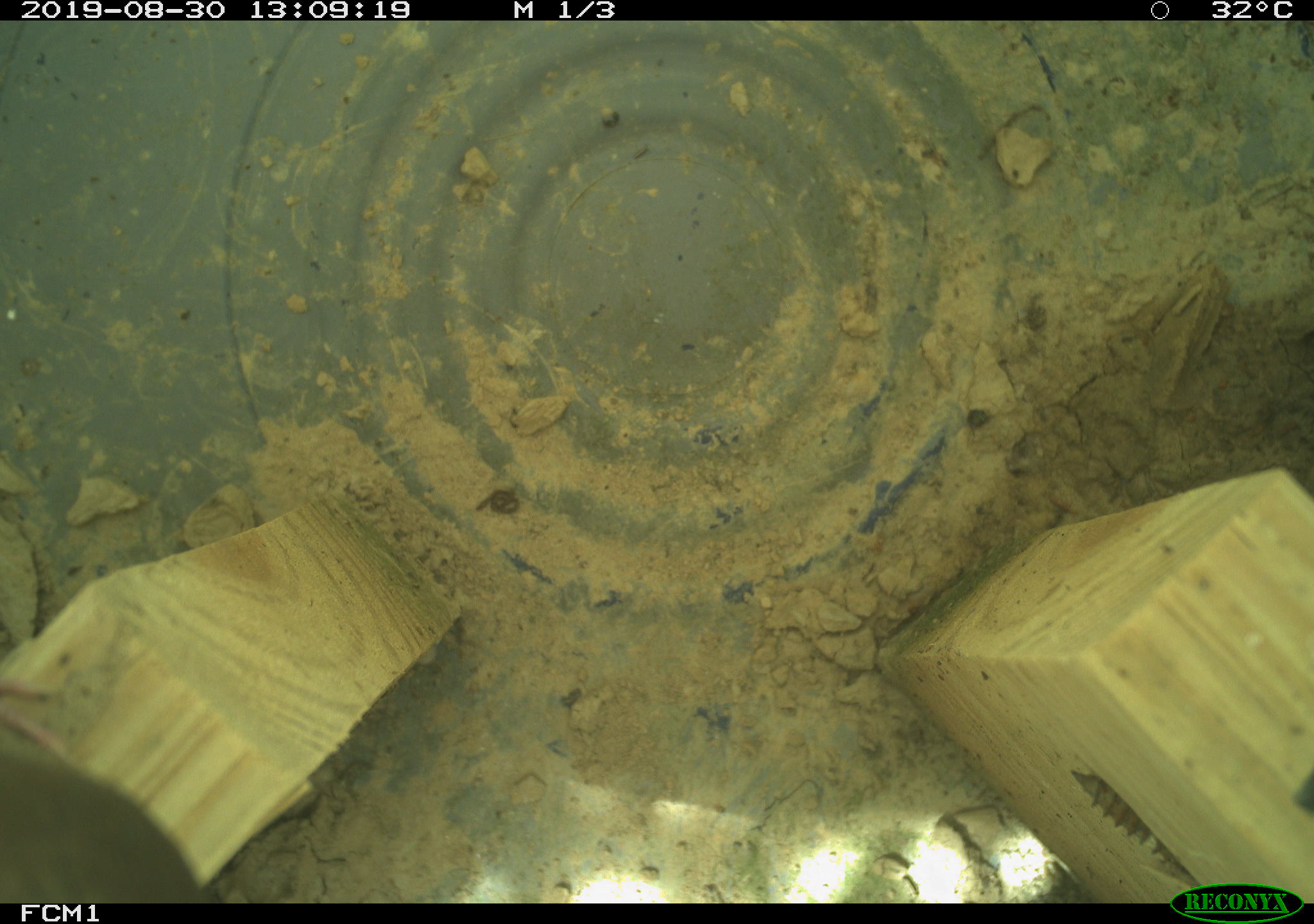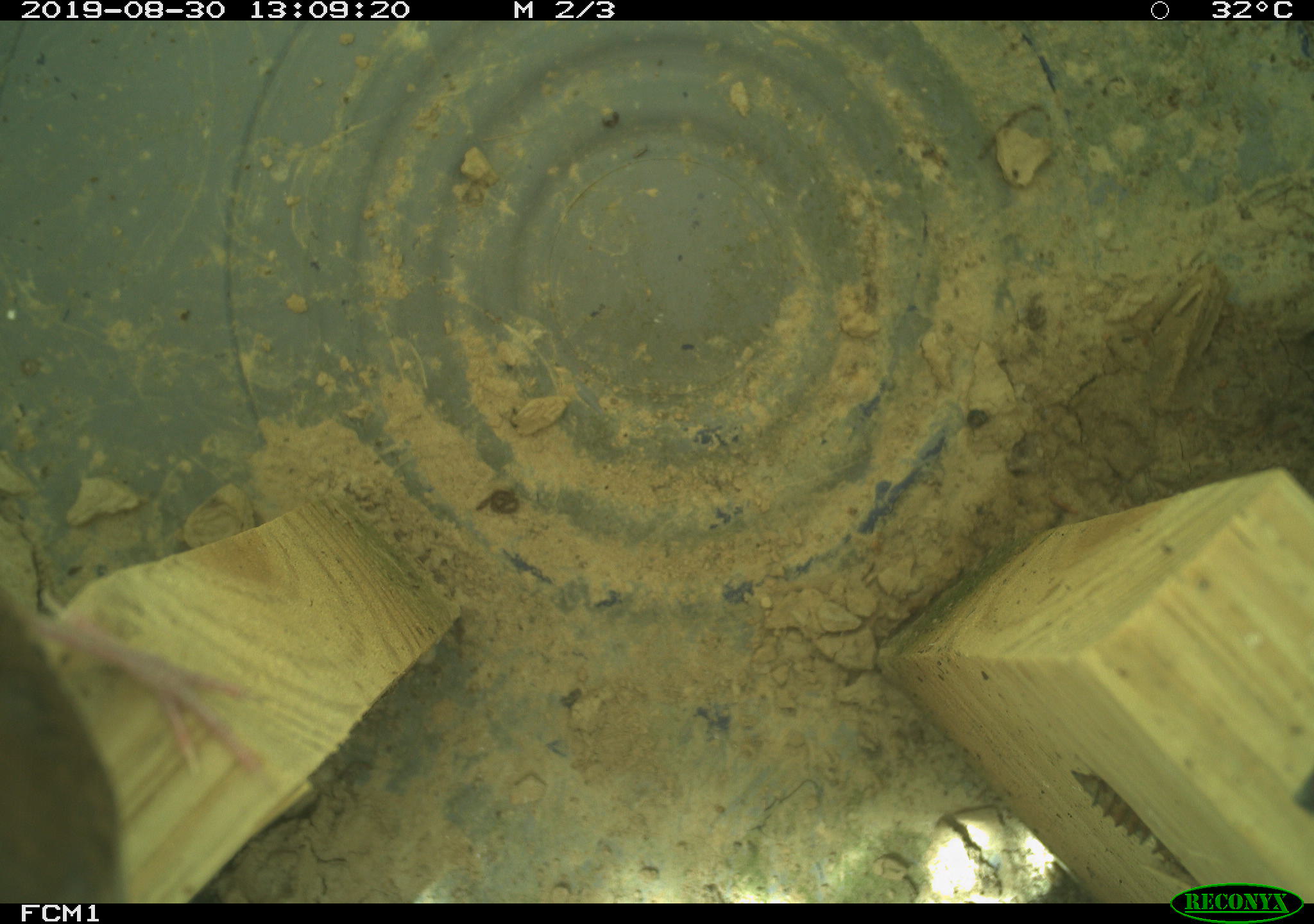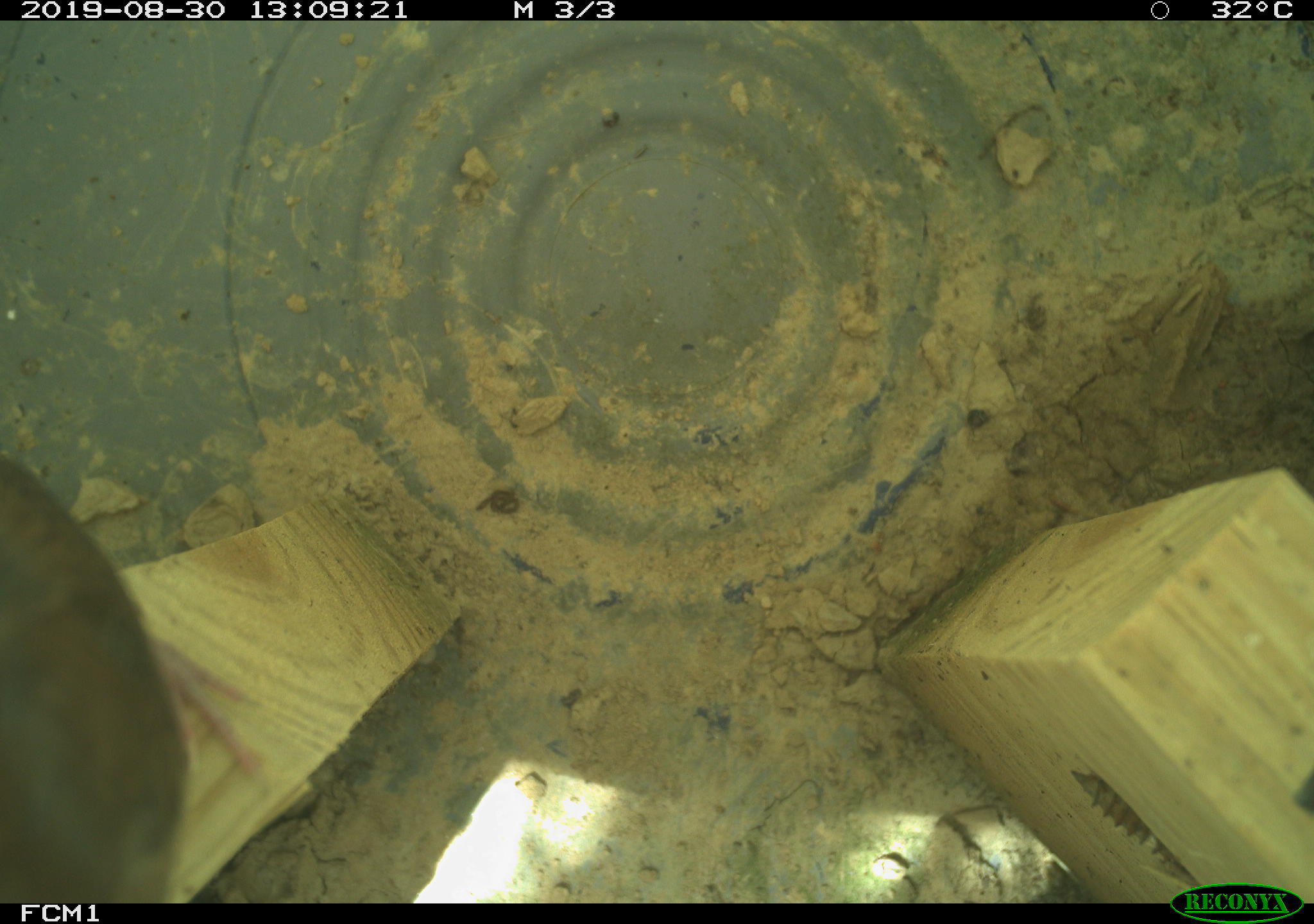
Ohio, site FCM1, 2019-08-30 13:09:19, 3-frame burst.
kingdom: Animalia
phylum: Chordata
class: Aves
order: Passeriformes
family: Troglodytidae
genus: Troglodytes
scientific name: Troglodytes aedon aedon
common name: northern house wren